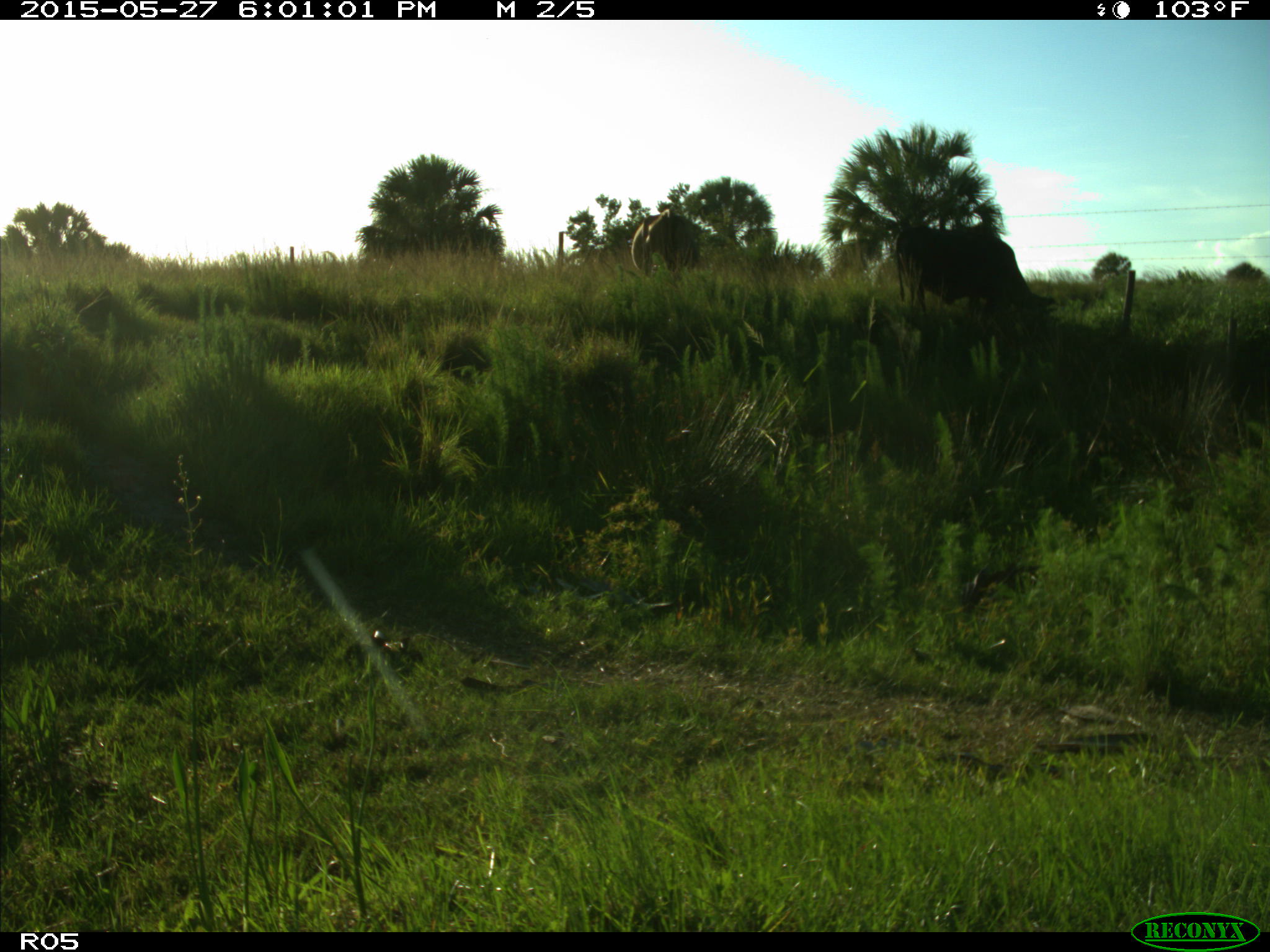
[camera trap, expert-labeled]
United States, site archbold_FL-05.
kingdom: Animalia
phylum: Chordata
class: Mammalia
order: Artiodactyla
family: Bovidae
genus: Bos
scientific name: Bos taurus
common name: domestic cow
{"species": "Bos taurus (domestic cow)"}